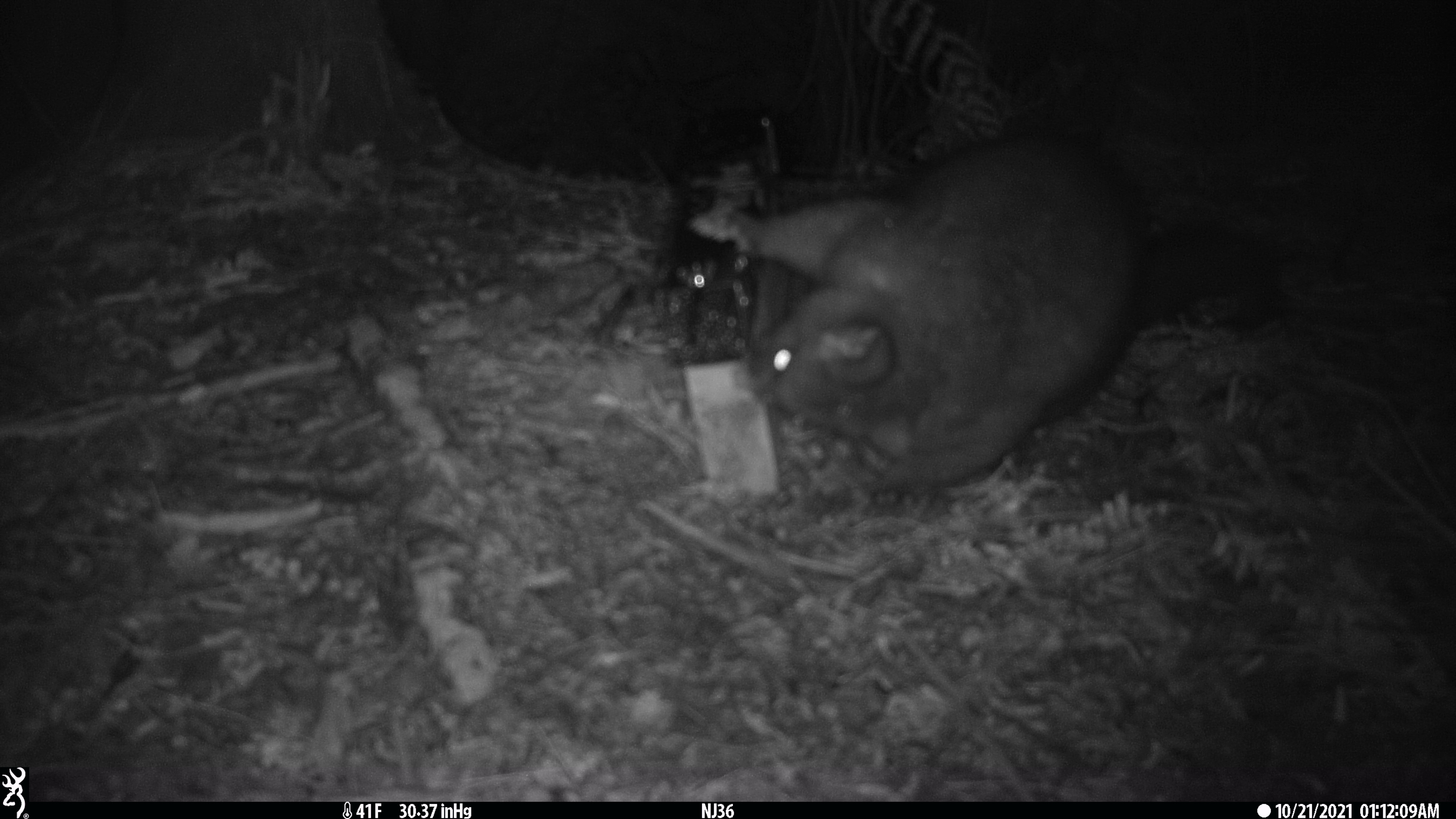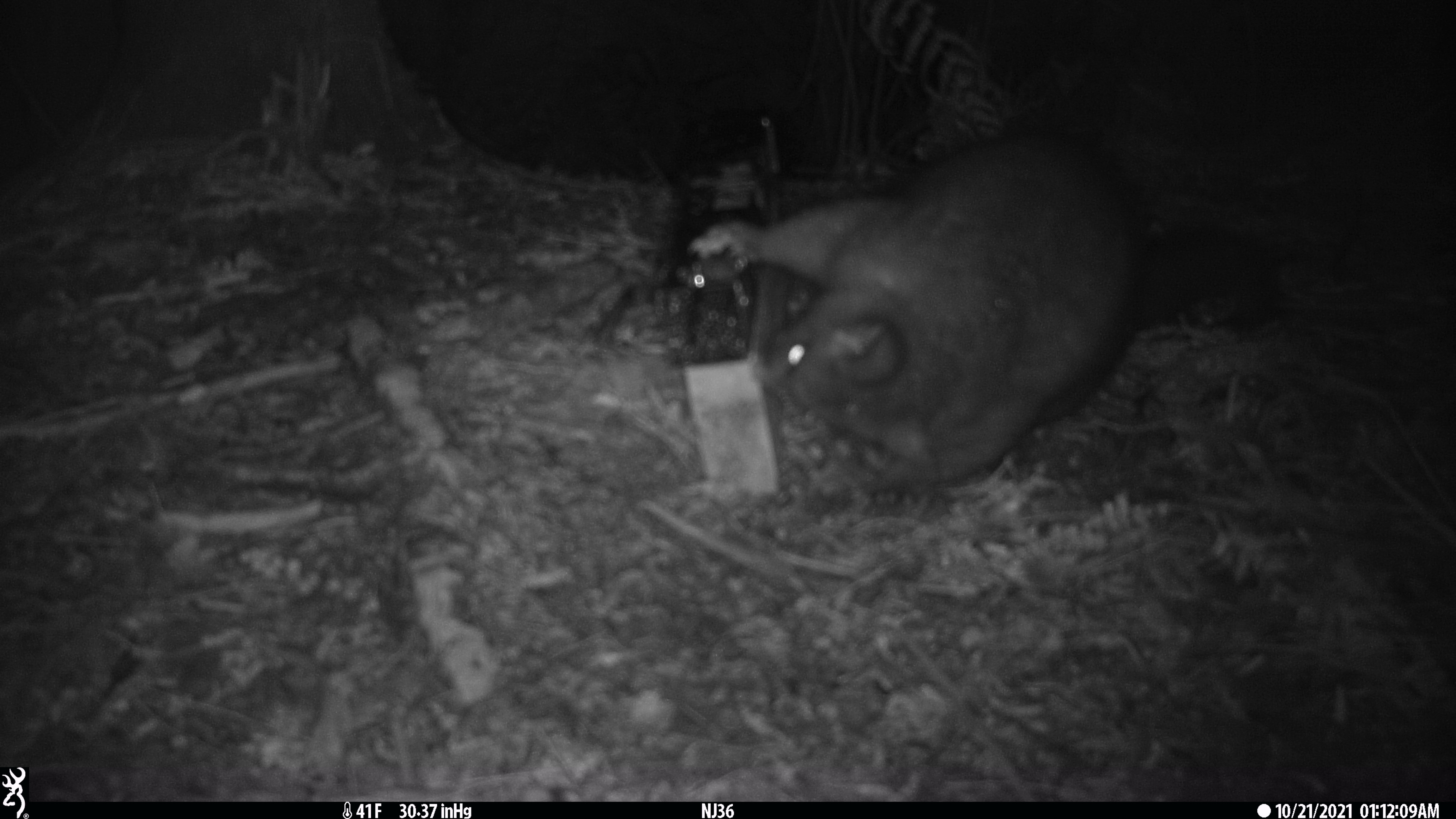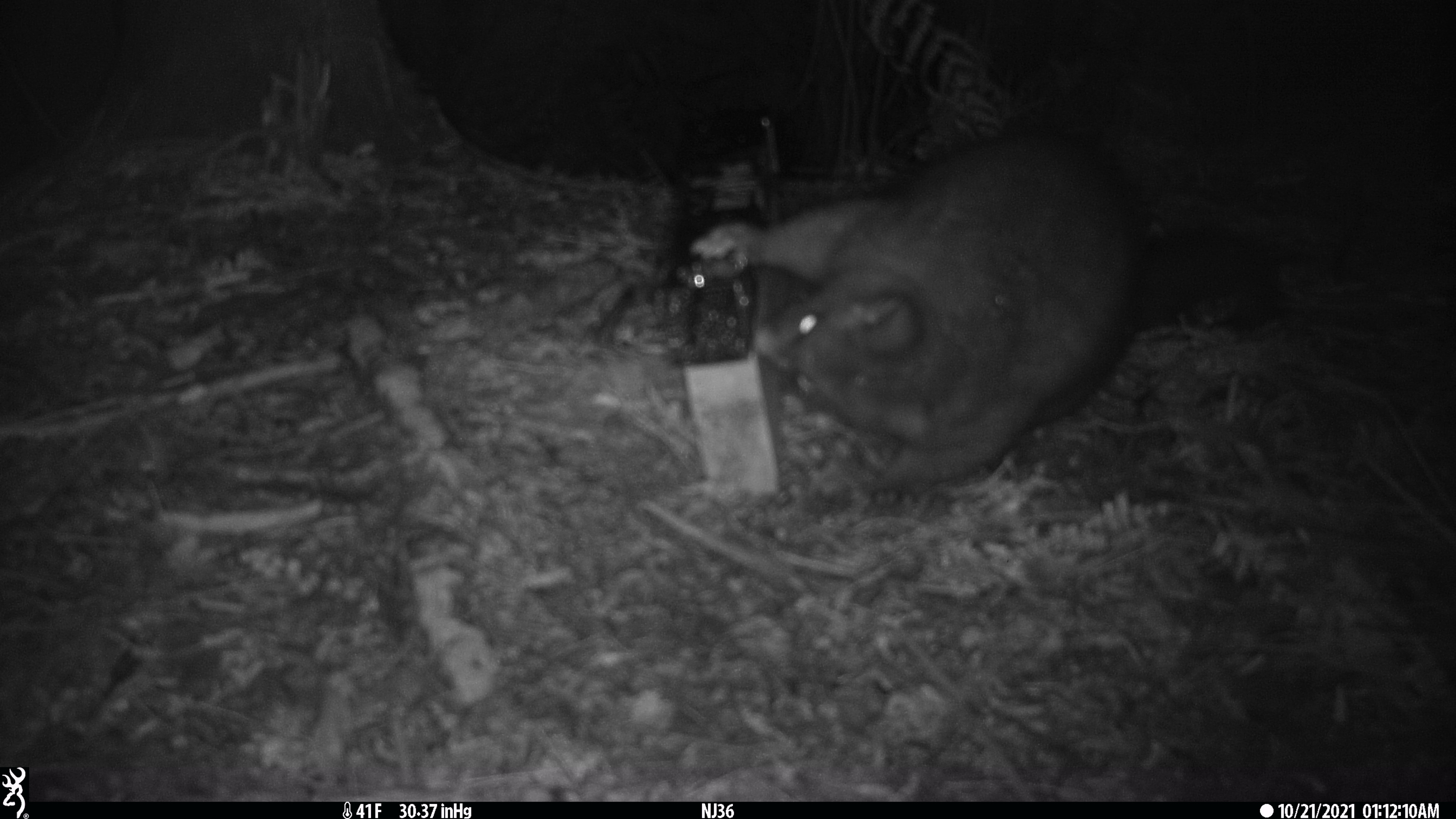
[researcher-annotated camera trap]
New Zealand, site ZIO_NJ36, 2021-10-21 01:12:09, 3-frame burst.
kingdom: Animalia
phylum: Chordata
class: Mammalia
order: Diprotodontia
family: Phalangeridae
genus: Trichosurus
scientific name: Trichosurus vulpecula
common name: common brushtail possum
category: possum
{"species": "possum (common brushtail possum) (Trichosurus vulpecula)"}